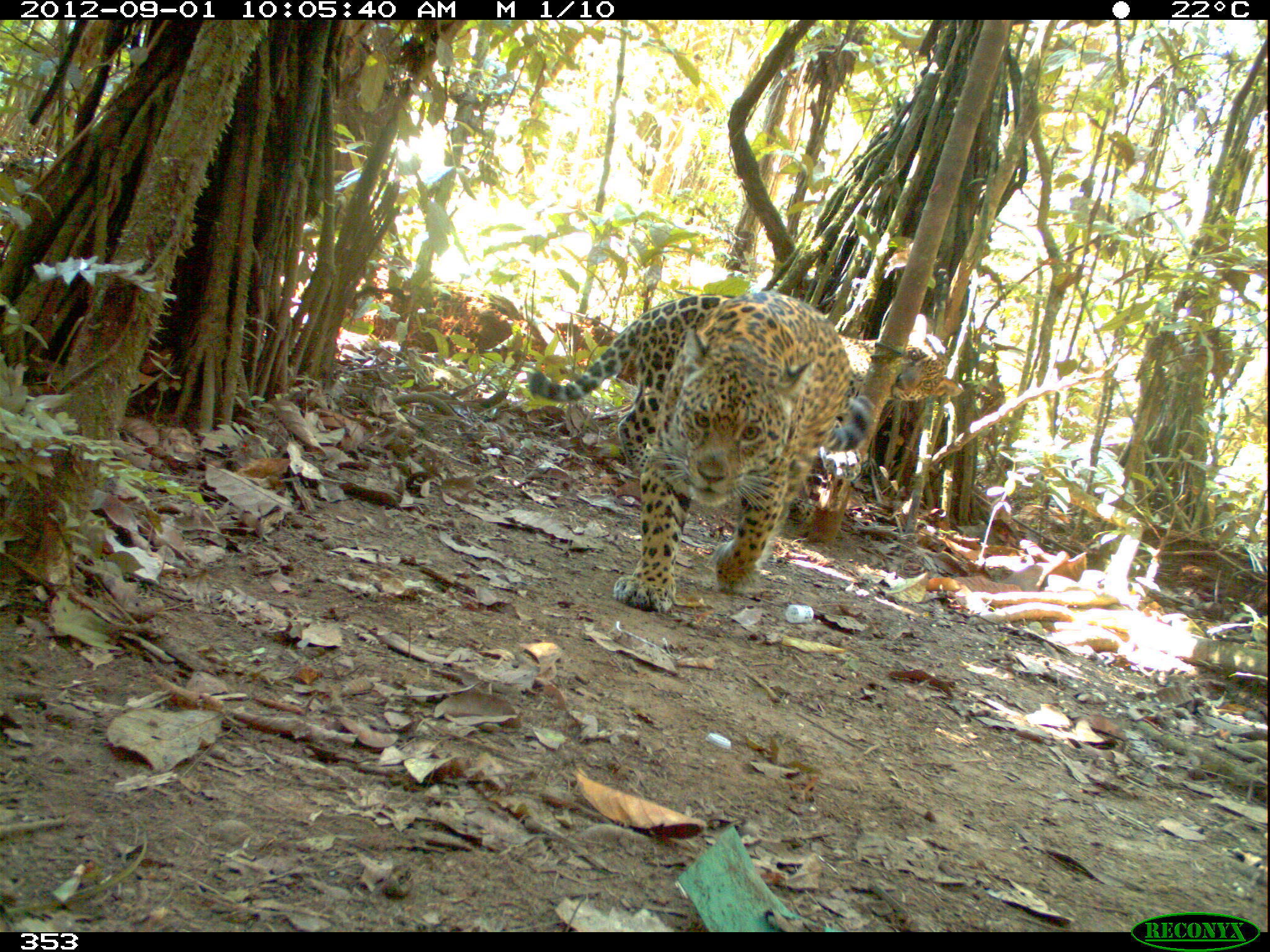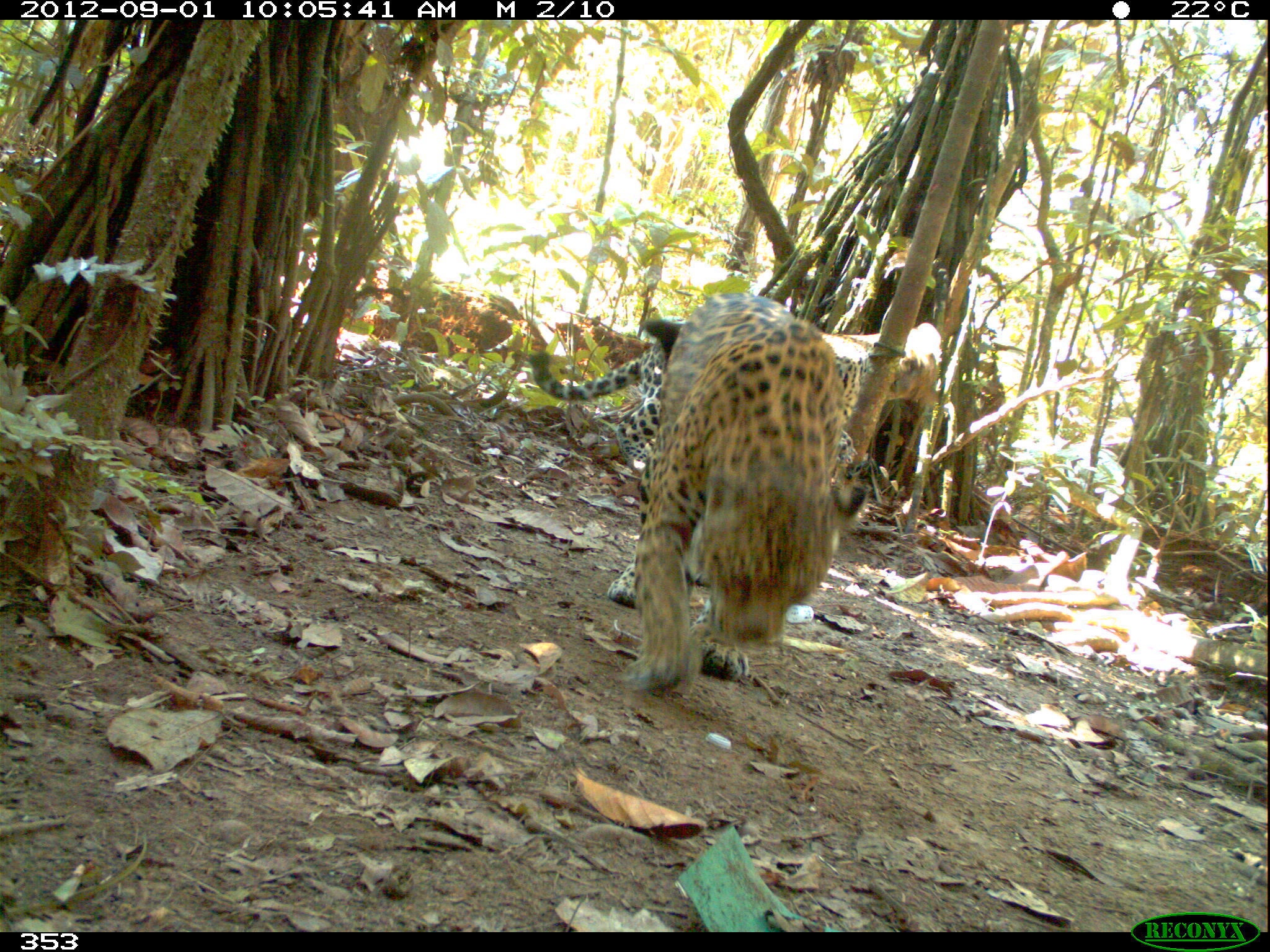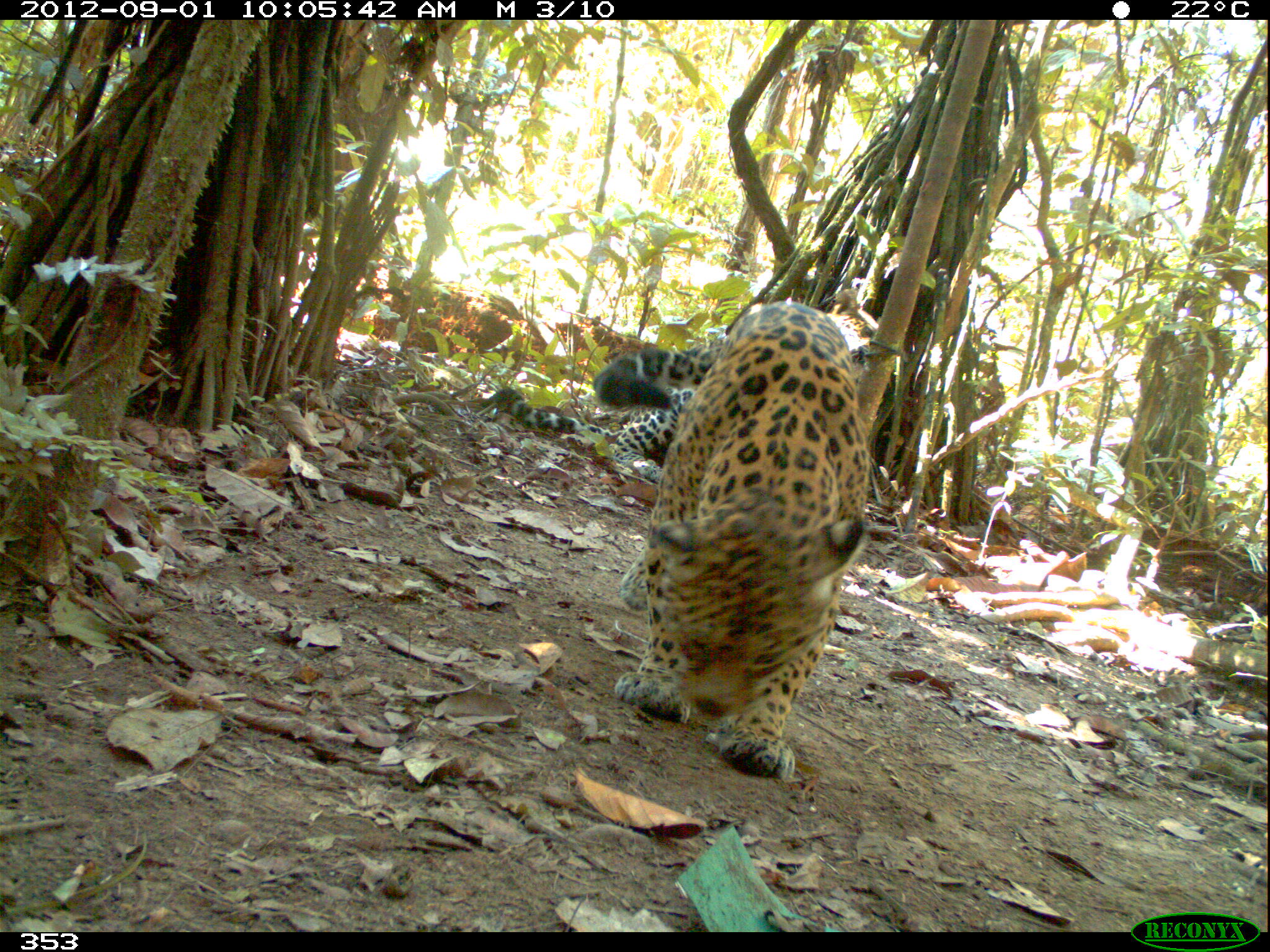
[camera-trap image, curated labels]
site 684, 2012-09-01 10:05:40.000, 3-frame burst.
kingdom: Animalia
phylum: Chordata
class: Mammalia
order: Carnivora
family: Felidae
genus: Panthera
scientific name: Panthera onca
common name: jaguar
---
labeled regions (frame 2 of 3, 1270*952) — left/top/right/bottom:
panthera onca: 621/290/866/693; 527/320/945/464